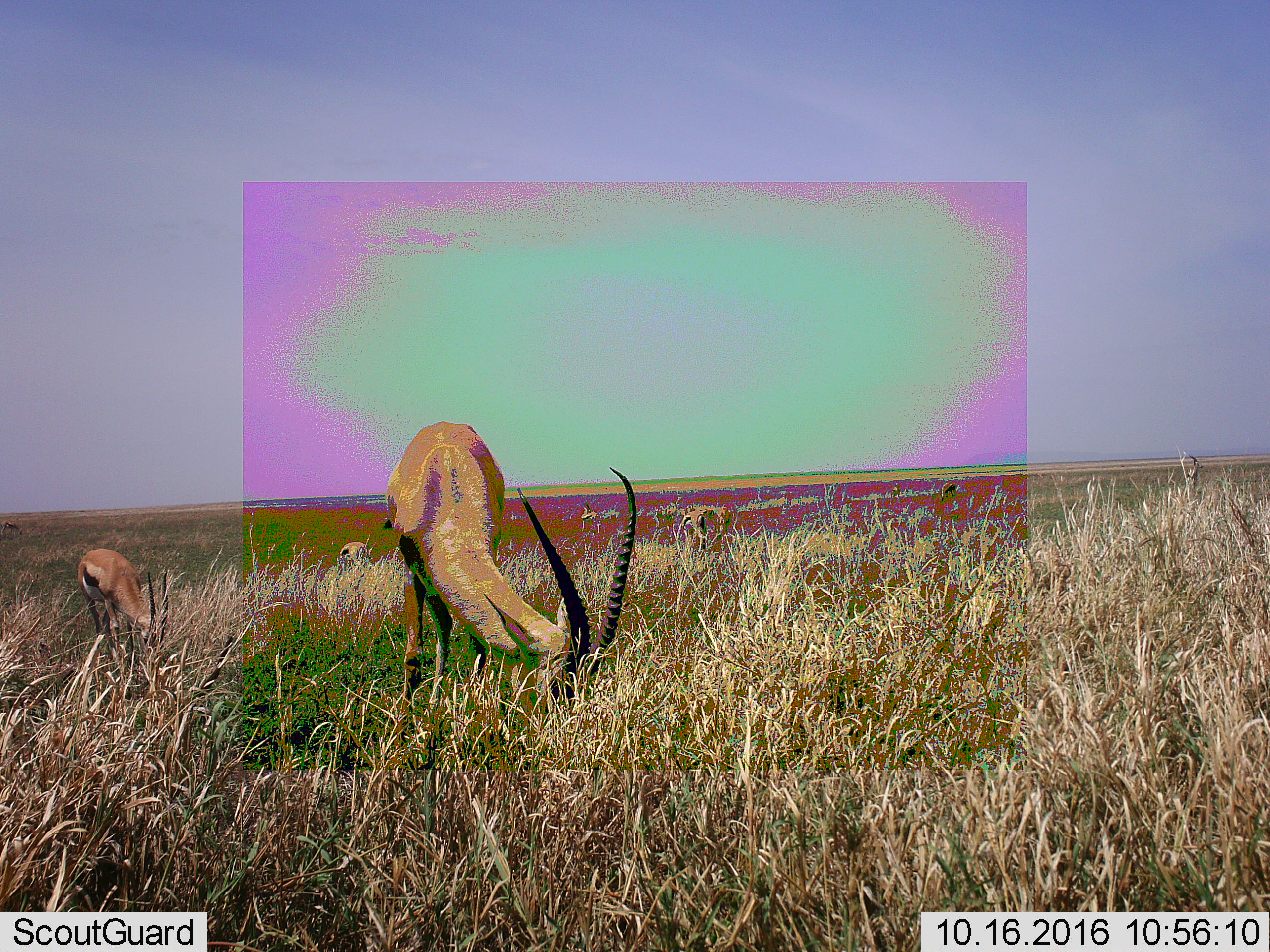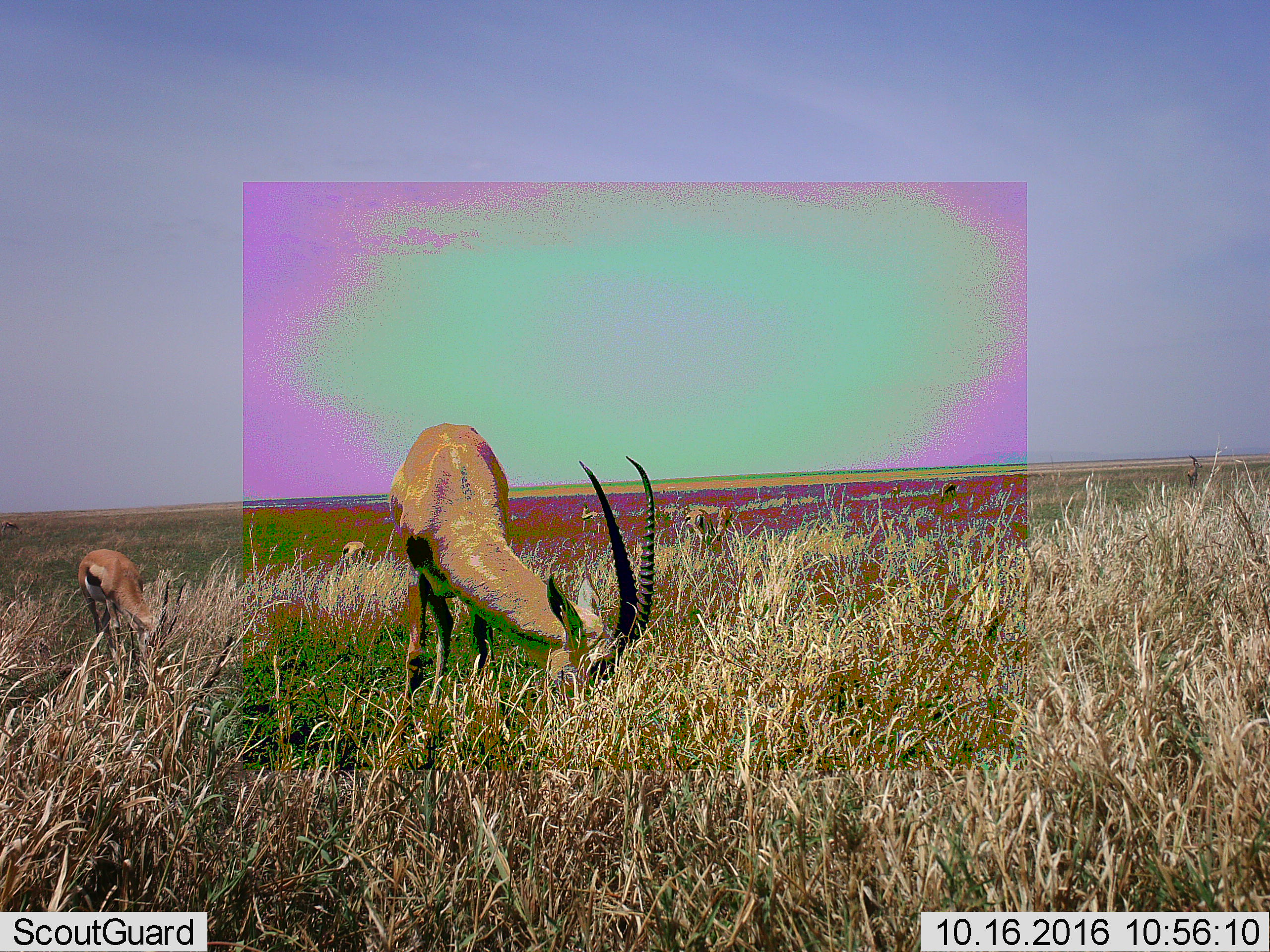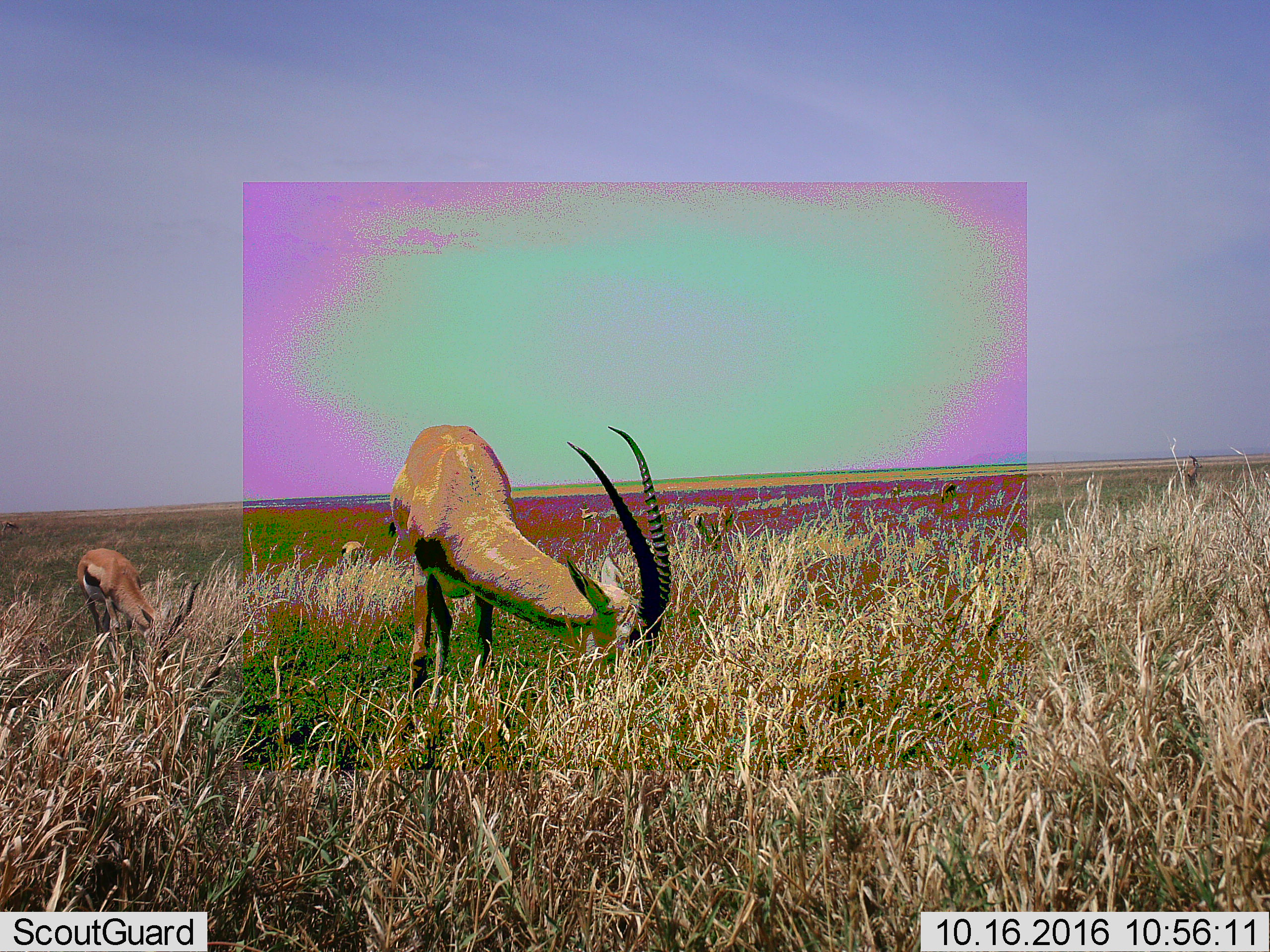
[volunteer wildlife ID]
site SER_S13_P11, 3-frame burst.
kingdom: Animalia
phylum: Chordata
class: Mammalia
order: Artiodactyla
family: Bovidae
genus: Eudorcas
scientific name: Eudorcas thomsonii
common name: thomson's gazelle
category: gazellethomsons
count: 8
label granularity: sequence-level